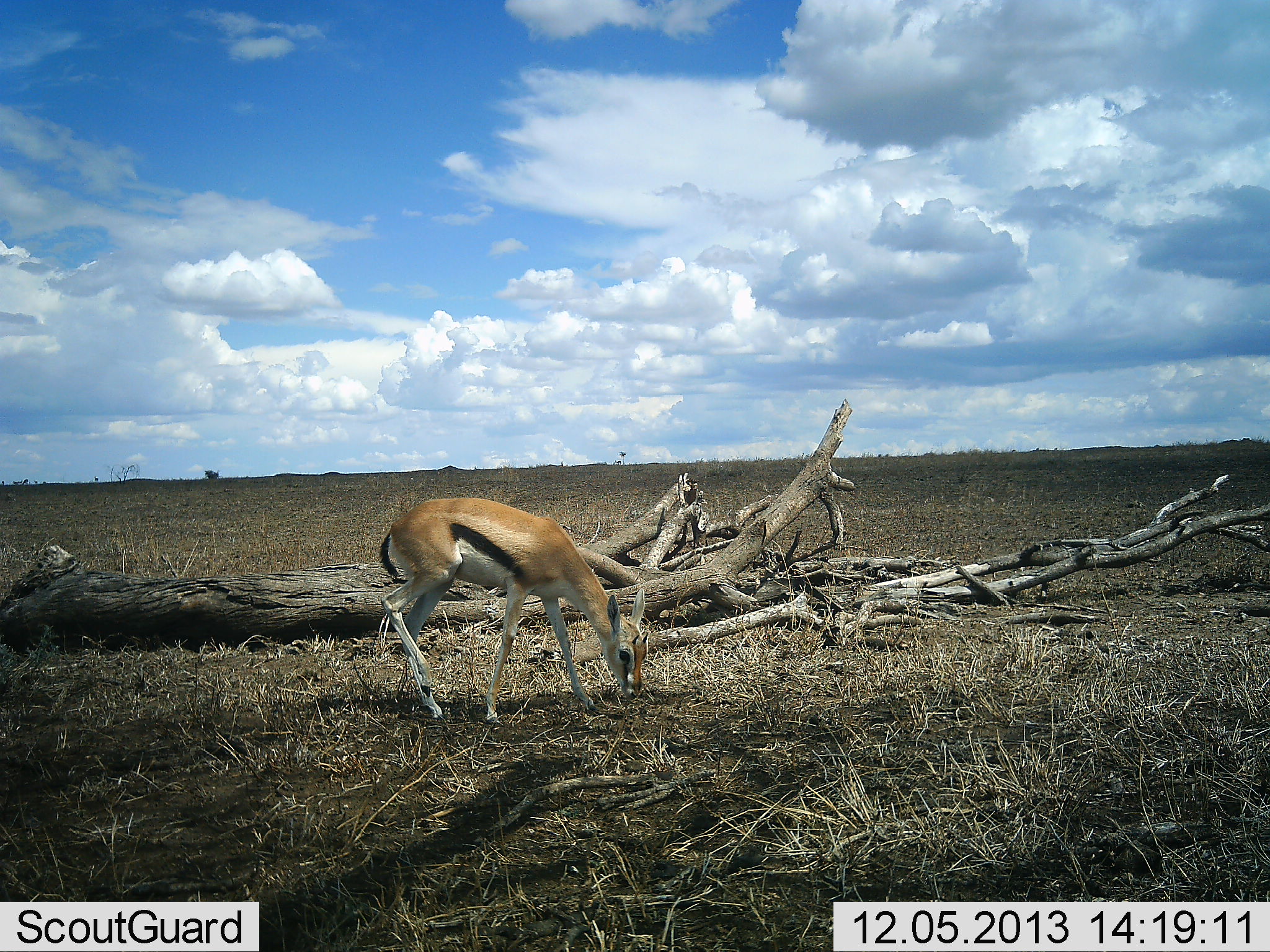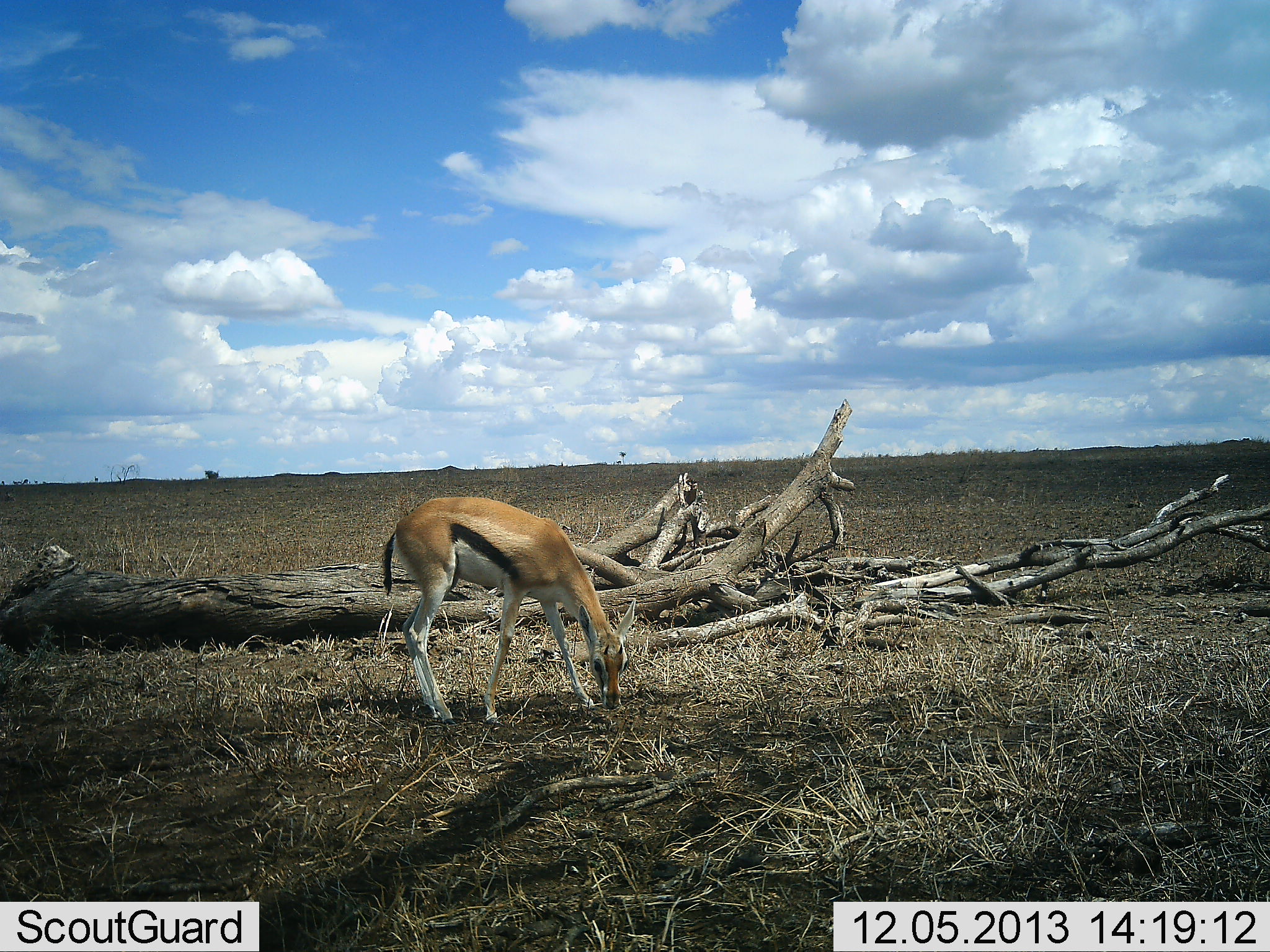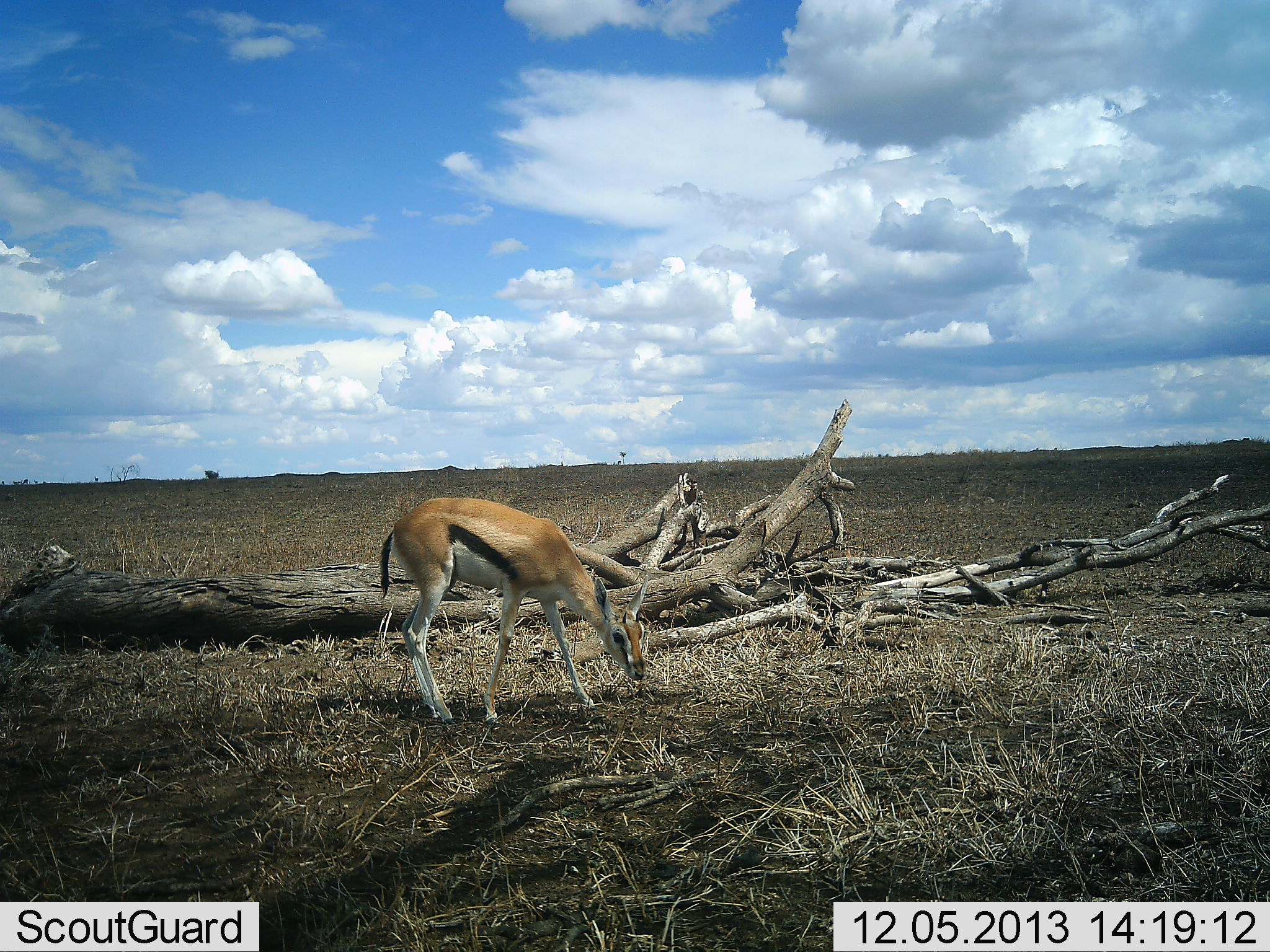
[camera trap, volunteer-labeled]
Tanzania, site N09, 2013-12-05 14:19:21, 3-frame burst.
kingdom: Animalia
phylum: Chordata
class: Mammalia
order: Artiodactyla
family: Bovidae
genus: Eudorcas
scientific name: Eudorcas thomsonii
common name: thomson's gazelle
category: gazellethomsons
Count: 1.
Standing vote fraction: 10%.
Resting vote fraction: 0%.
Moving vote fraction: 0%.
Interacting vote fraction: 0%.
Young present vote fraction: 0%.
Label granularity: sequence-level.